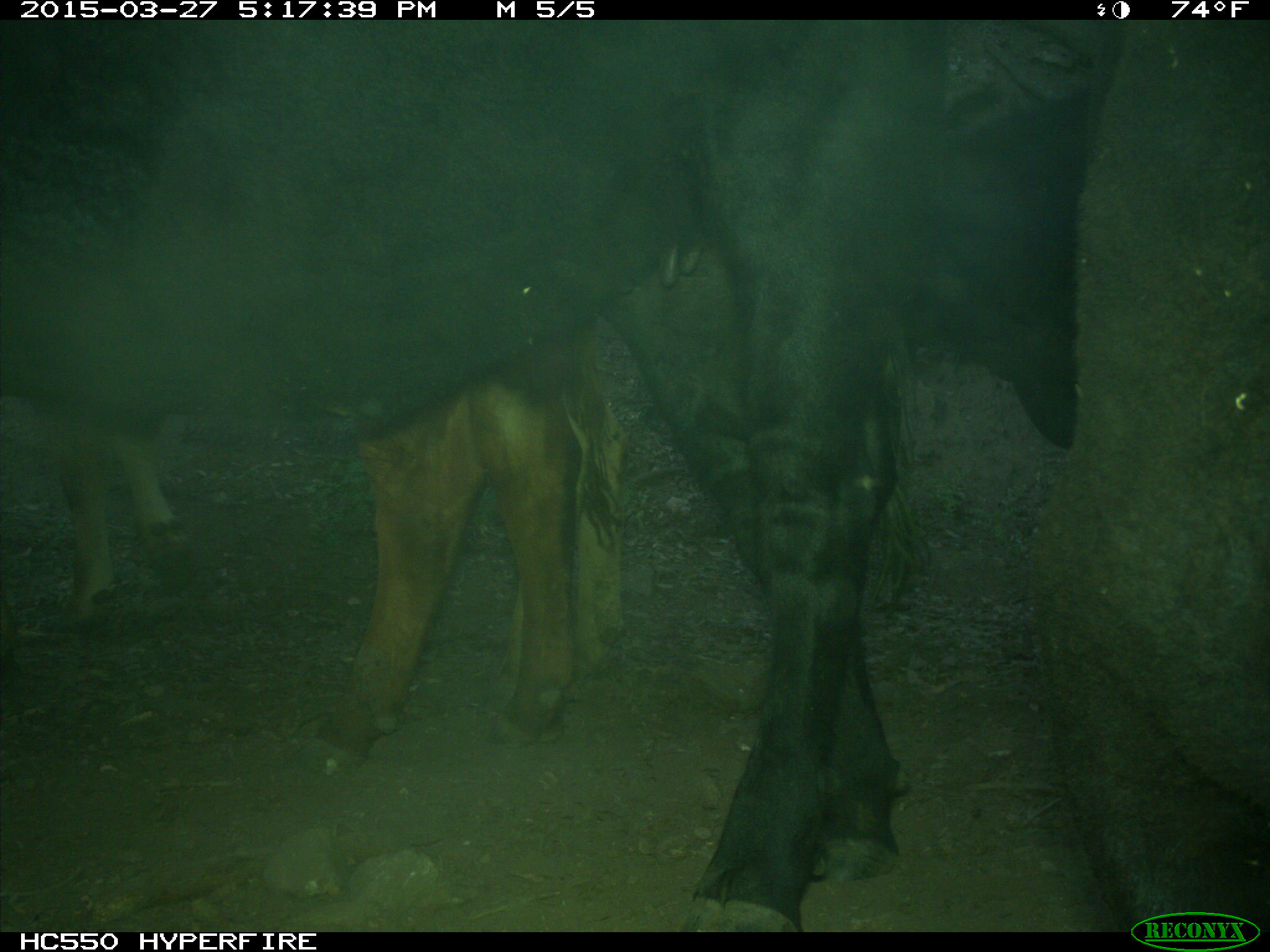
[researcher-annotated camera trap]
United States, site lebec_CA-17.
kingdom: Animalia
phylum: Chordata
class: Mammalia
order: Artiodactyla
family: Bovidae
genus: Bos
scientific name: Bos taurus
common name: domestic cow